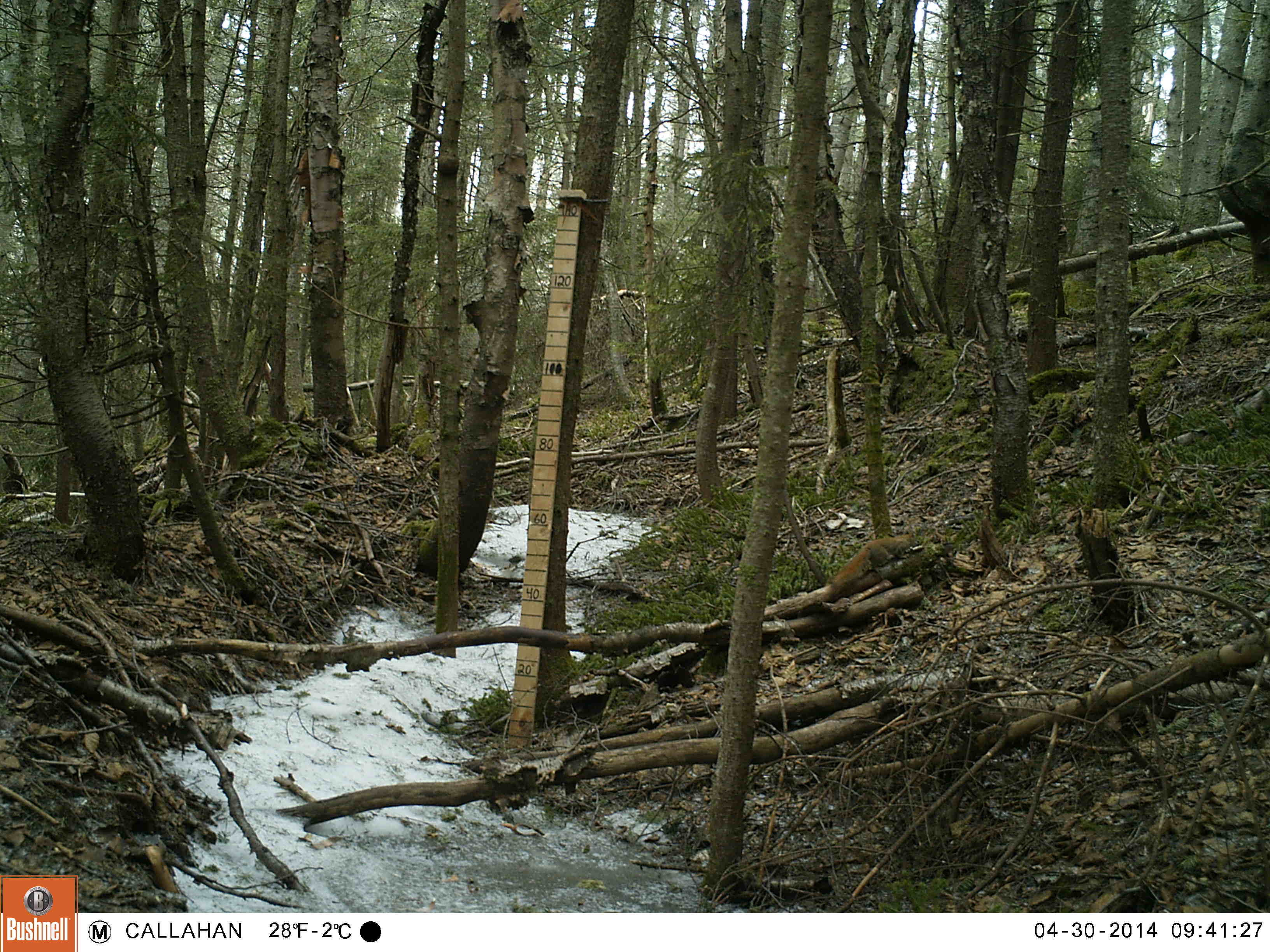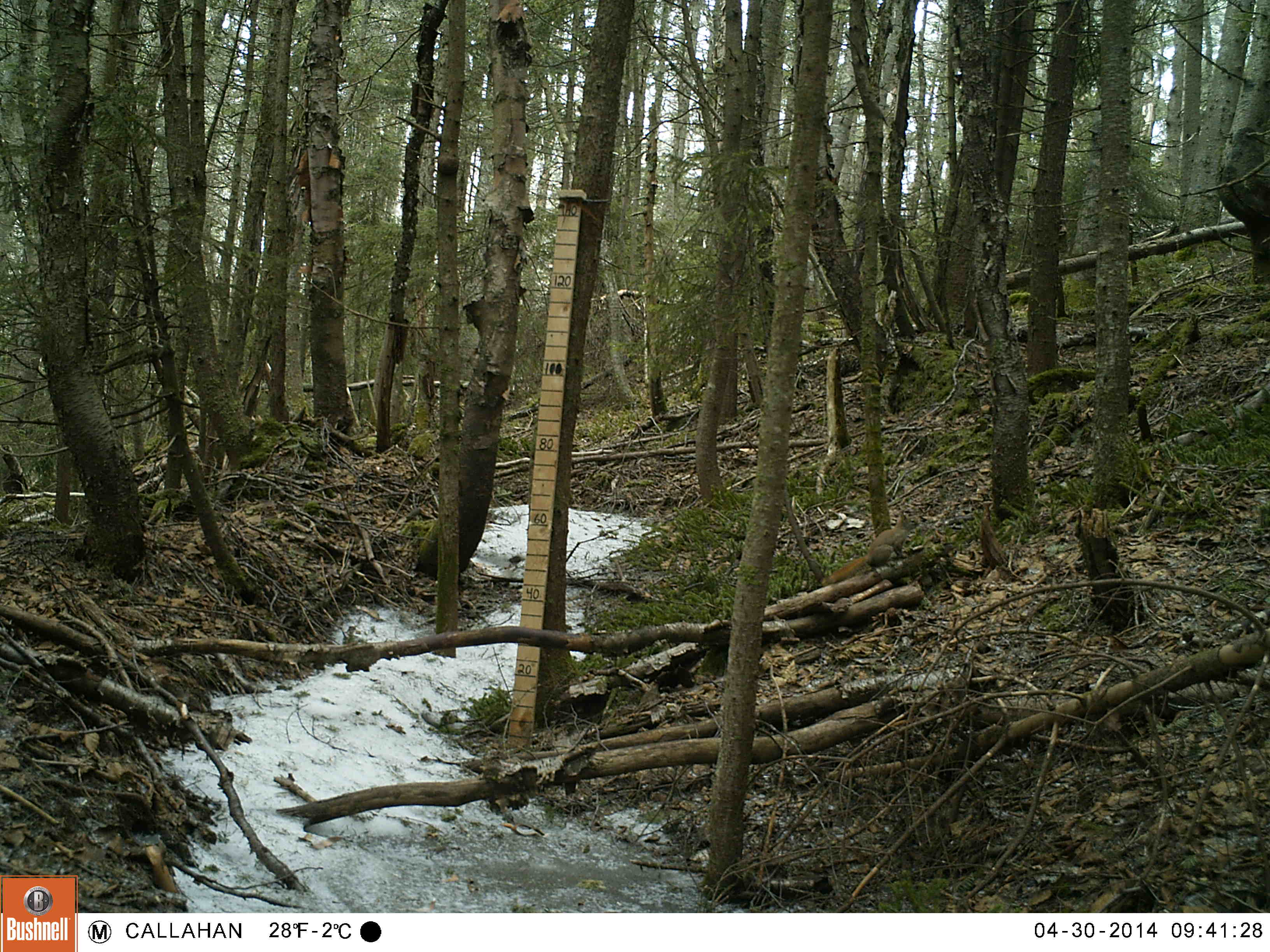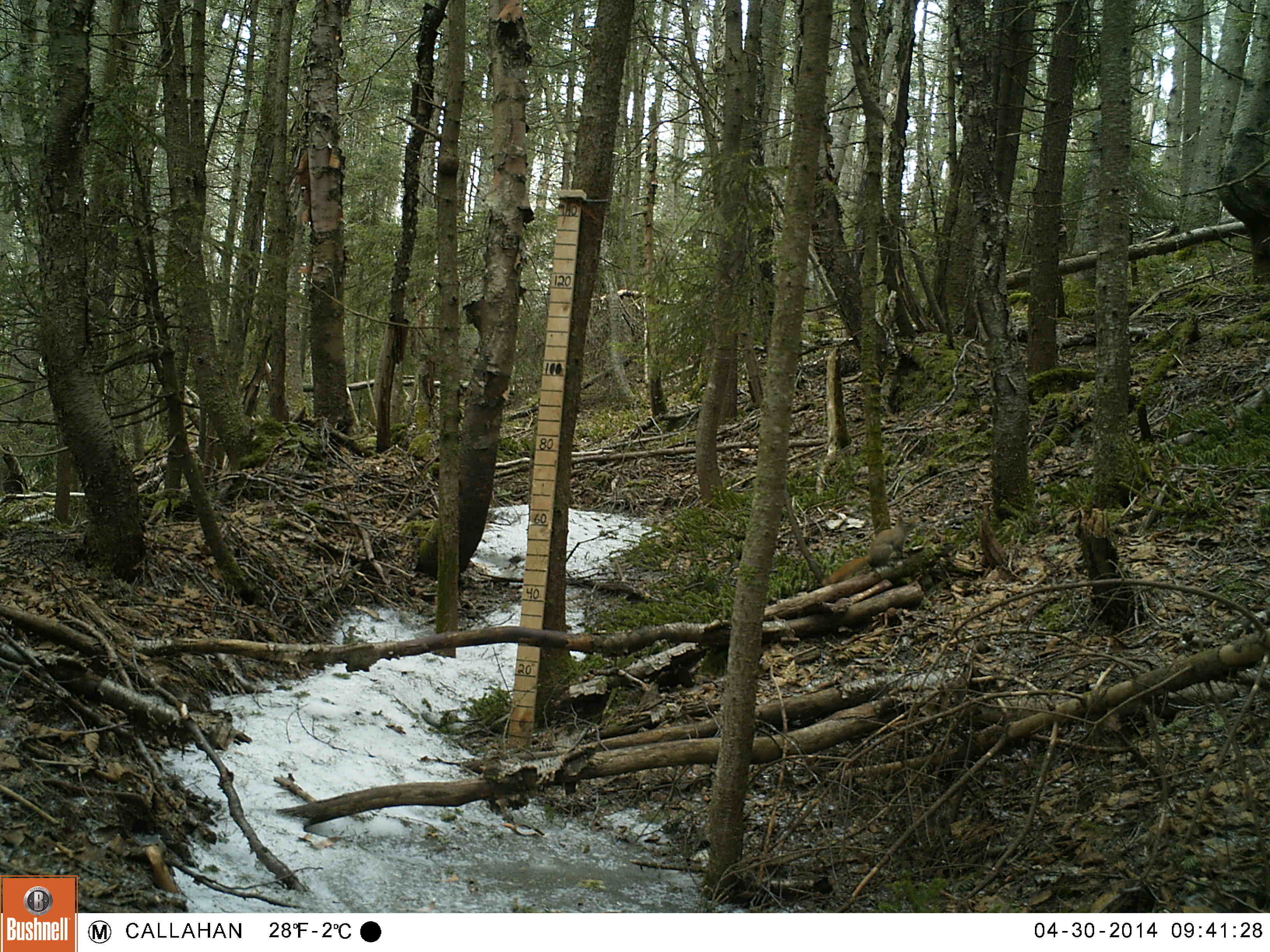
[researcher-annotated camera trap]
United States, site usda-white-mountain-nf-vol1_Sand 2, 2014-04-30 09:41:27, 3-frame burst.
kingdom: Animalia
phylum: Chordata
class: Mammalia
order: Rodentia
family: Sciuridae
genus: Tamiasciurus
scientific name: Tamiasciurus hudsonicus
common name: red squirrel